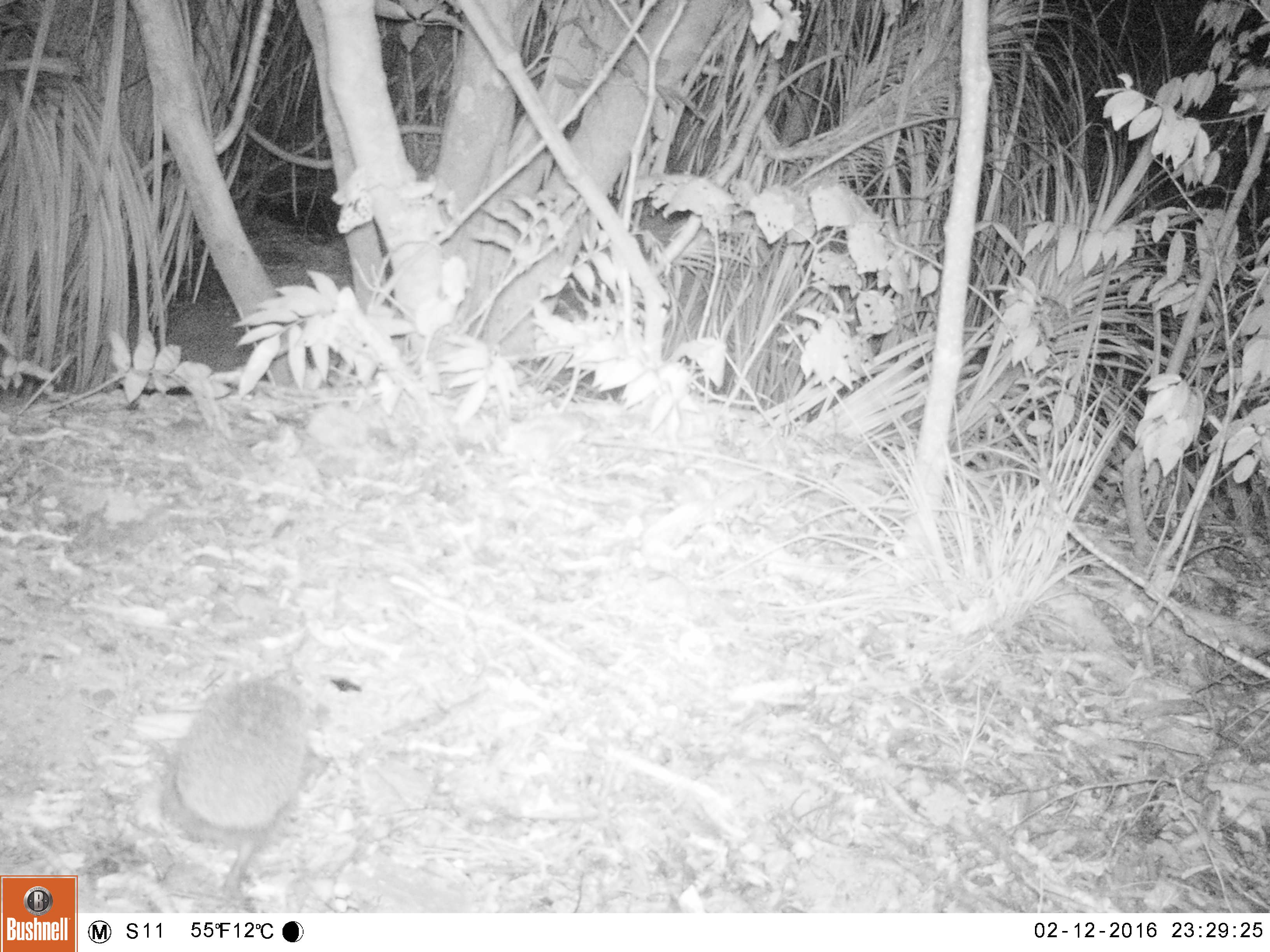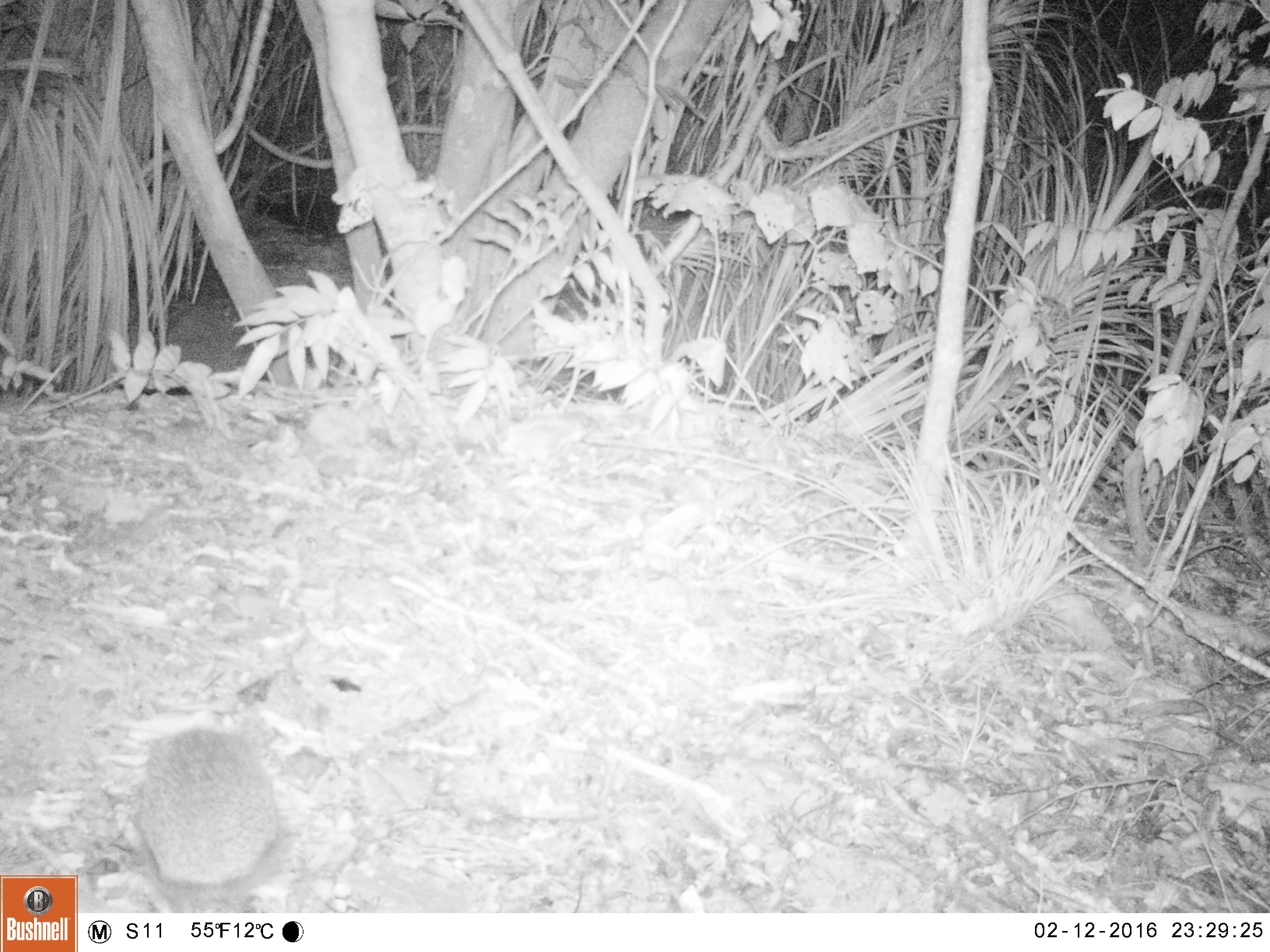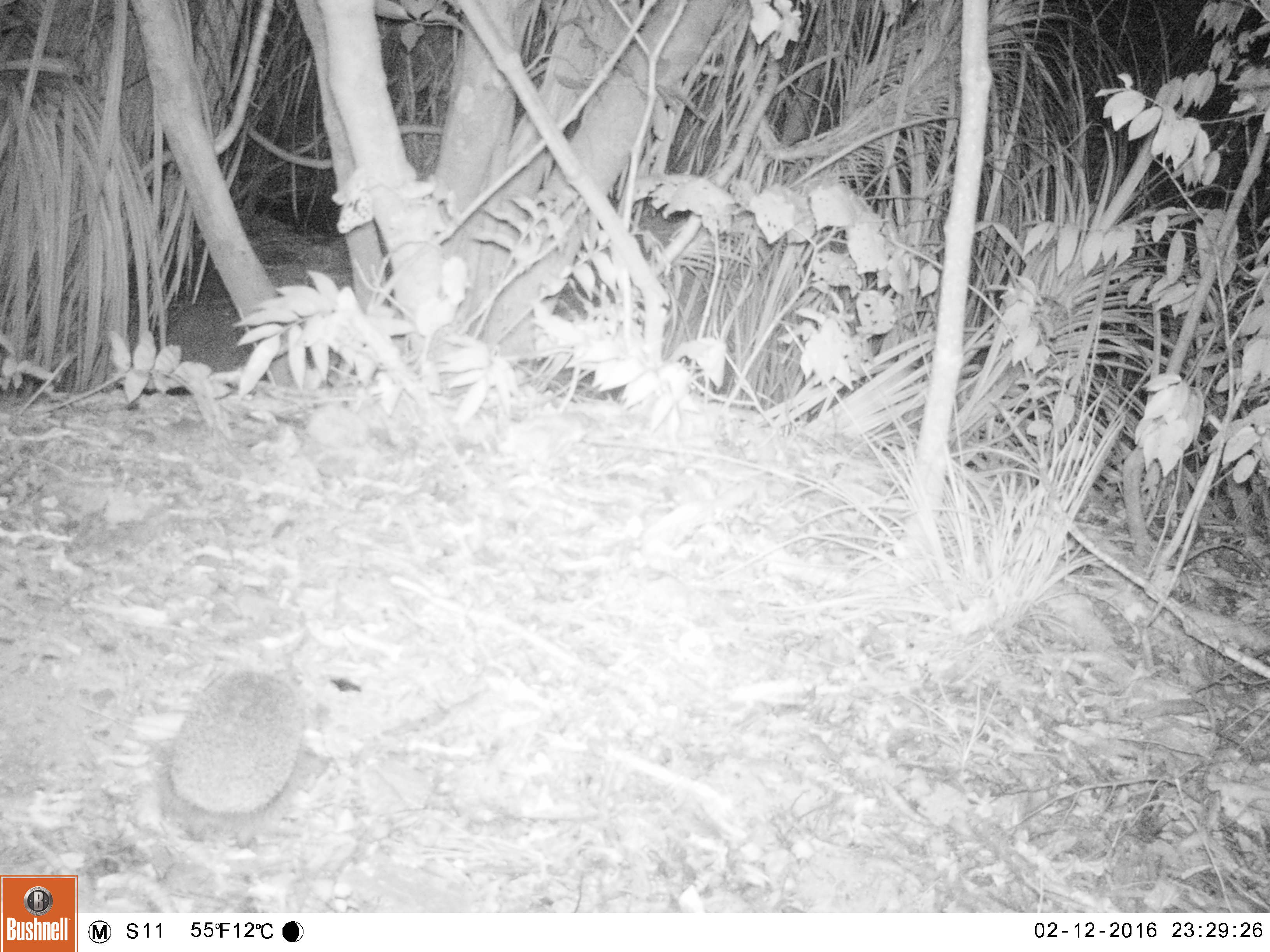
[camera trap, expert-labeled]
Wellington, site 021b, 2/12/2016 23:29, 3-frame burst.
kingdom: Animalia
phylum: Chordata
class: Mammalia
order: Eulipotyphla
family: Erinaceidae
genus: Erinaceus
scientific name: Erinaceus europaeus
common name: hedgehog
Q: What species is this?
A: Hedgehog (Erinaceus europaeus).